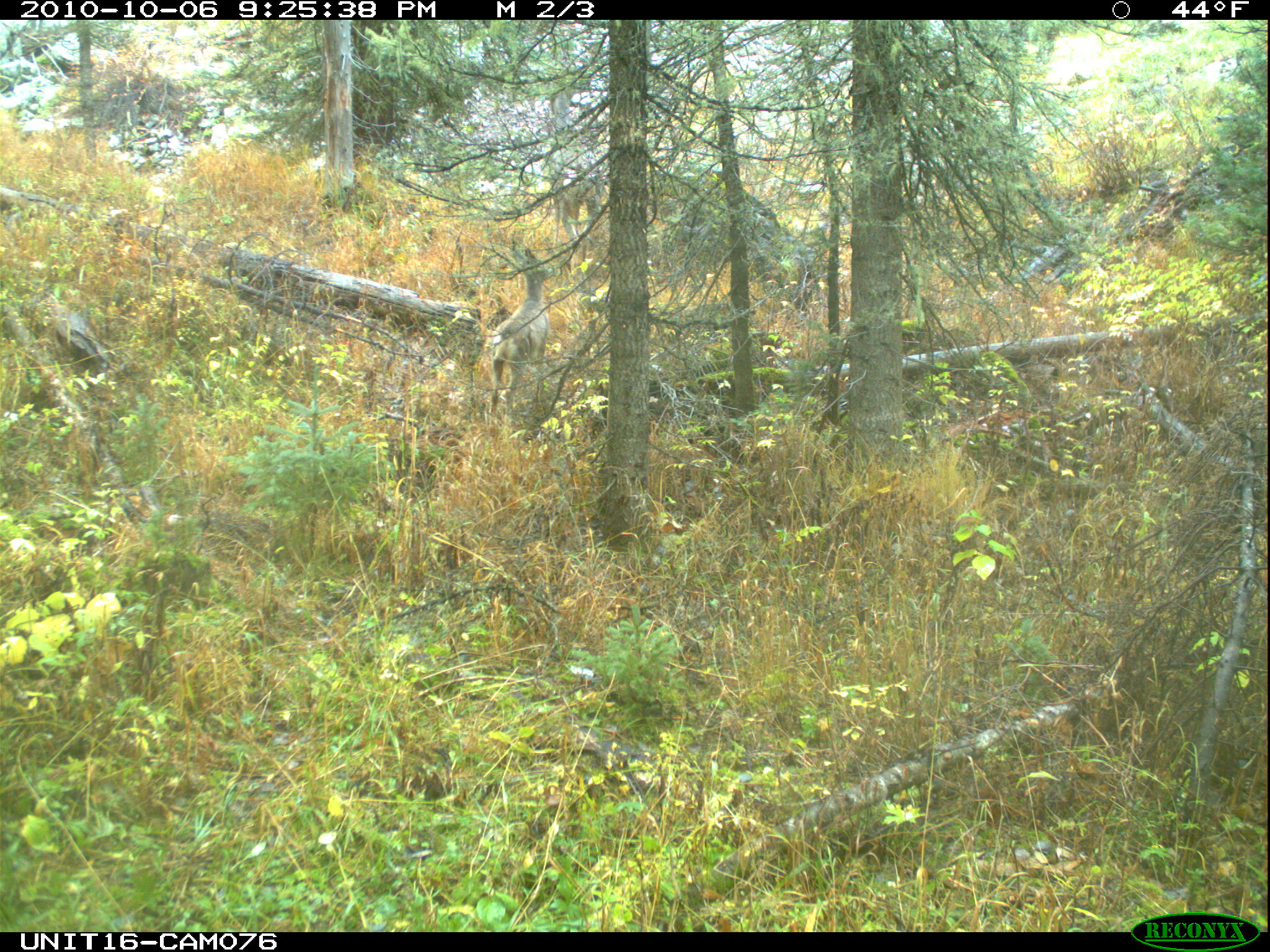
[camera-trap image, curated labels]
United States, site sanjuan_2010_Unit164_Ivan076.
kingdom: Animalia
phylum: Chordata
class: Mammalia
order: Artiodactyla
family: Cervidae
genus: Odocoileus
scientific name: Odocoileus hemionus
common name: mule deer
Odocoileus hemionus (mule deer).